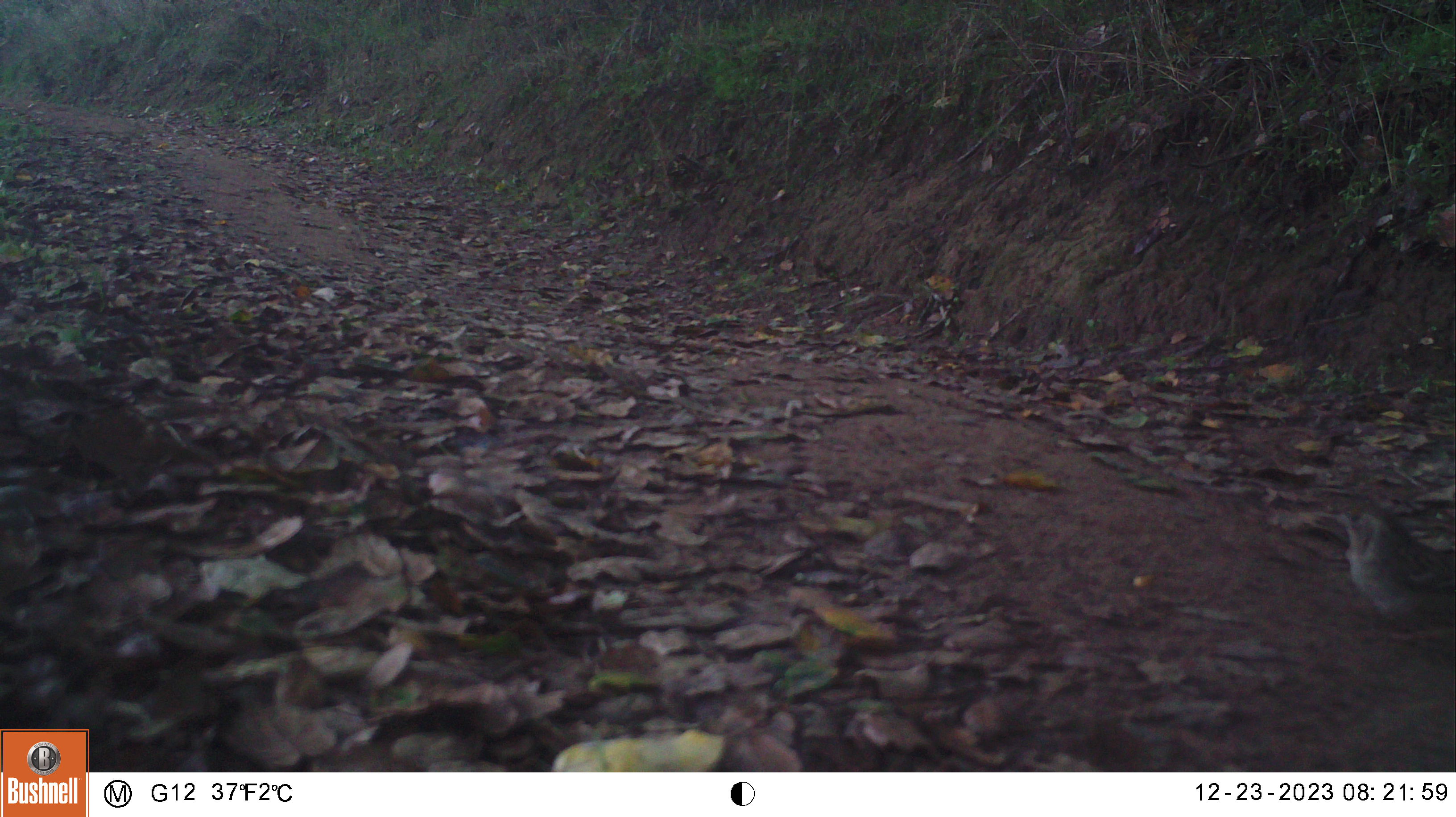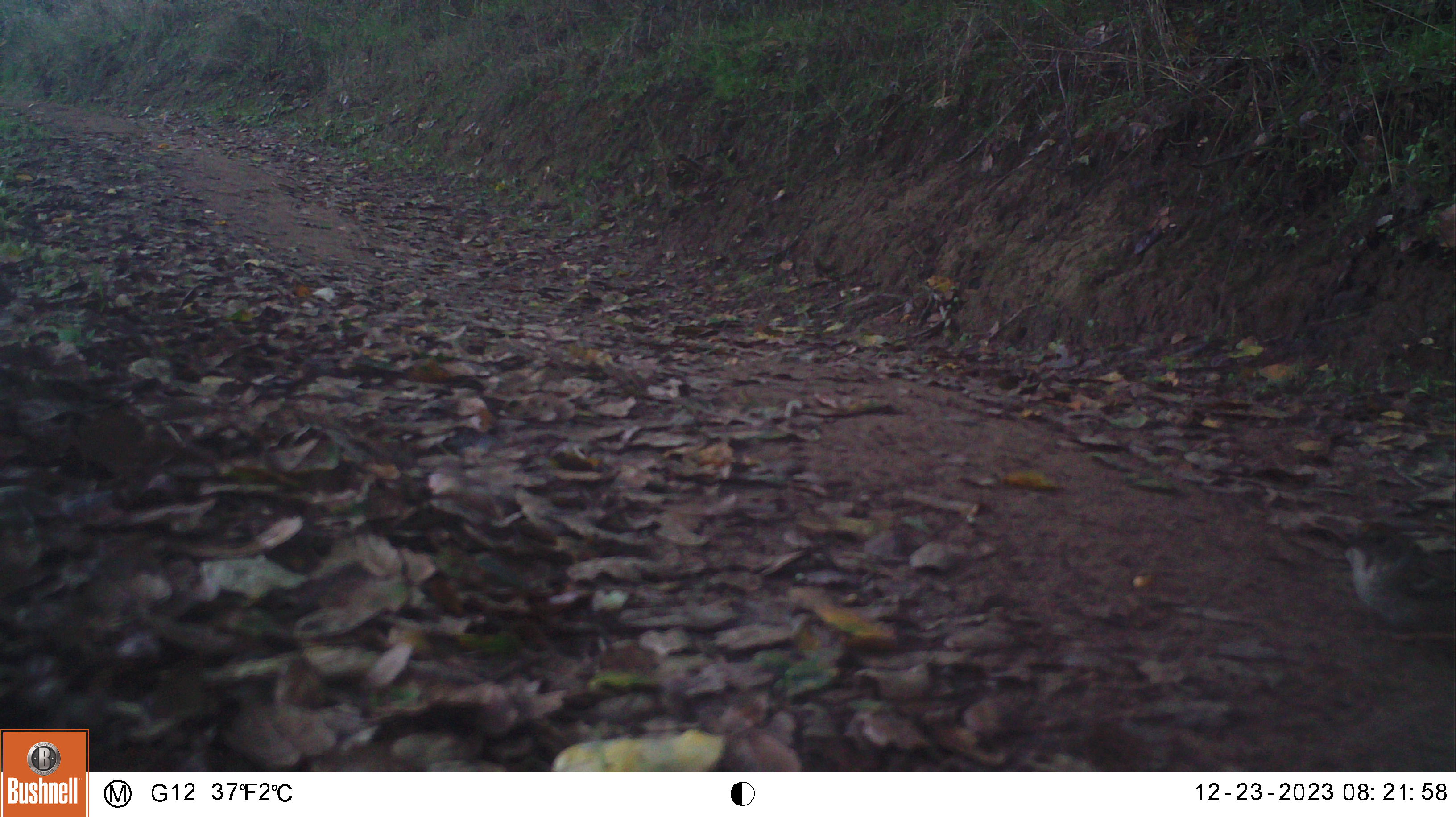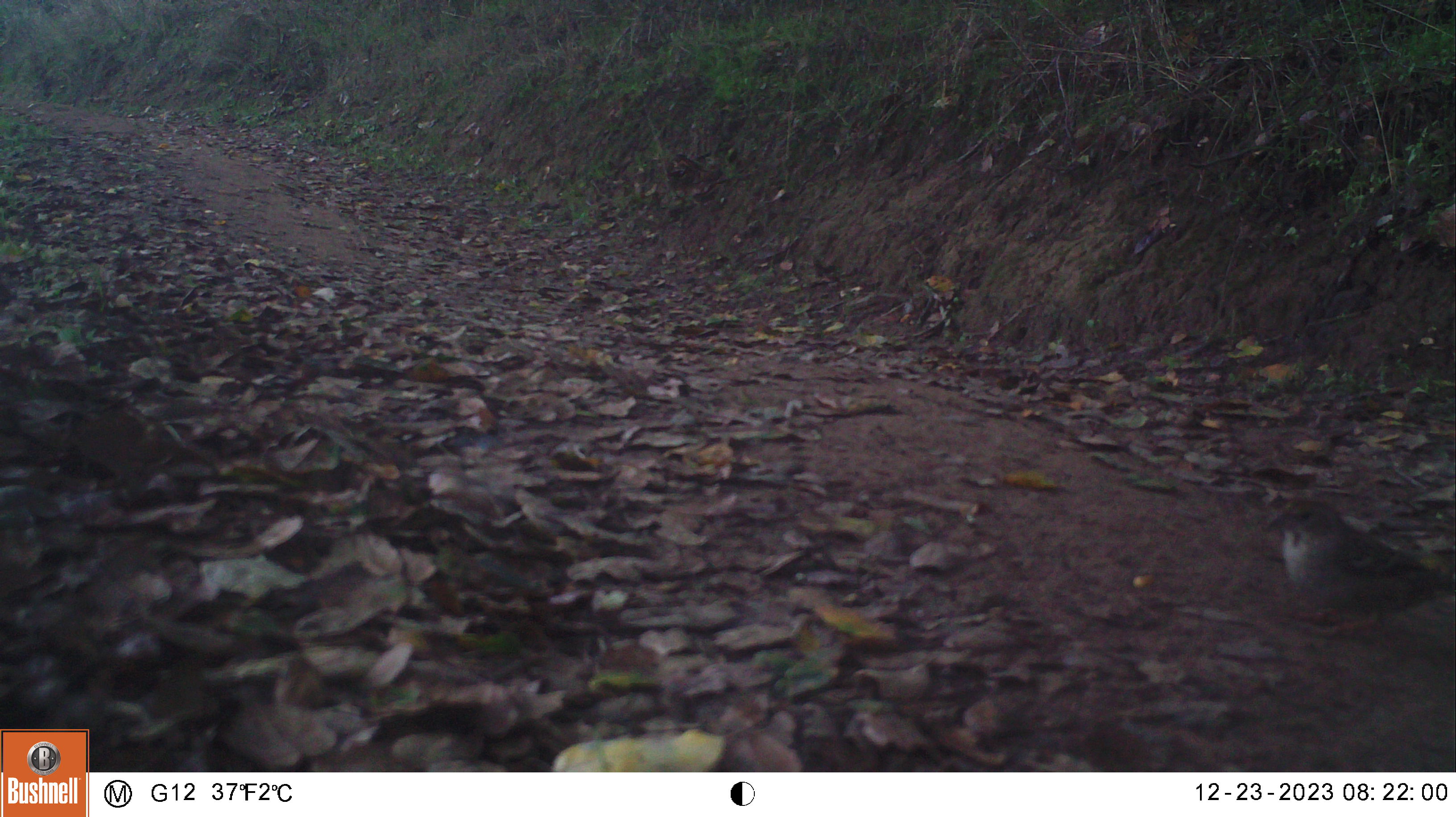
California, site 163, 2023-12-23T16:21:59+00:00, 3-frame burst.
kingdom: Animalia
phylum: Chordata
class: Aves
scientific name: Aves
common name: bird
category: unknown bird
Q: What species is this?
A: Unknown bird (bird) (Aves).